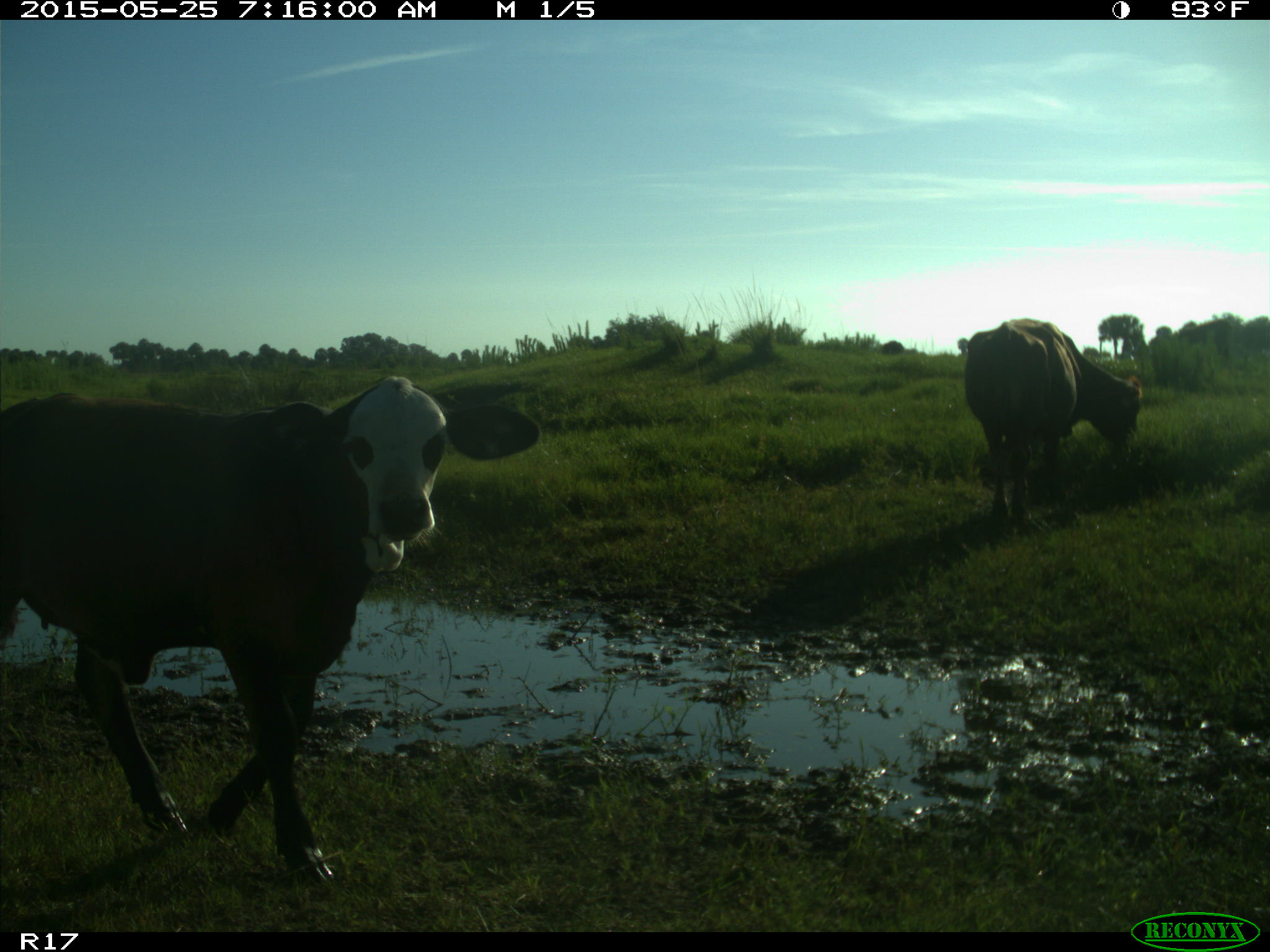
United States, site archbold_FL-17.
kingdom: Animalia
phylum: Chordata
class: Mammalia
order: Artiodactyla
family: Bovidae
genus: Bos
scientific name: Bos taurus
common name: domestic cow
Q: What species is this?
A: Bos taurus (domestic cow).